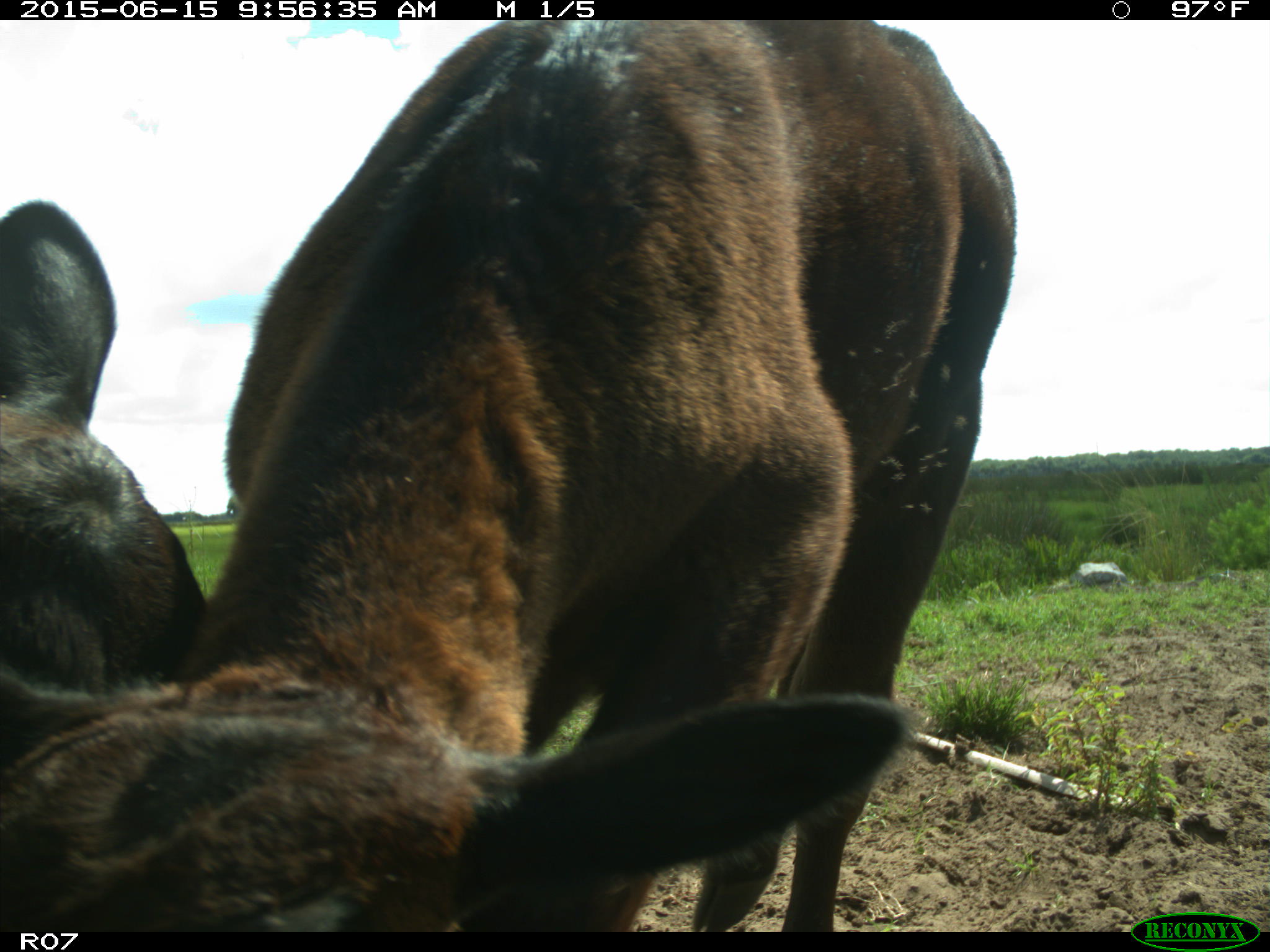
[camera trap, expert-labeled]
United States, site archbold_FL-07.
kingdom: Animalia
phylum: Chordata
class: Mammalia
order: Artiodactyla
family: Bovidae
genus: Bos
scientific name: Bos taurus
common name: domestic cow